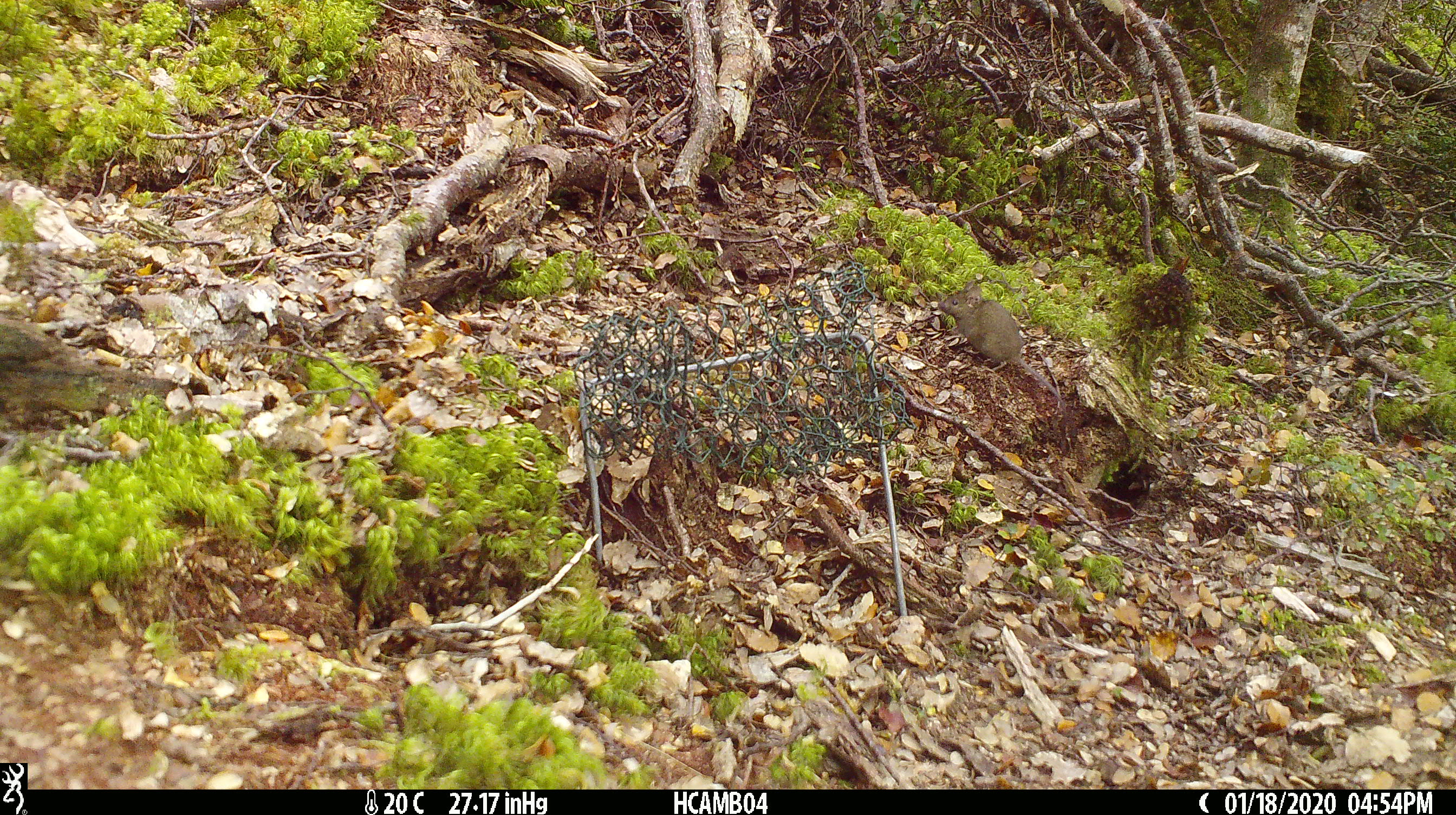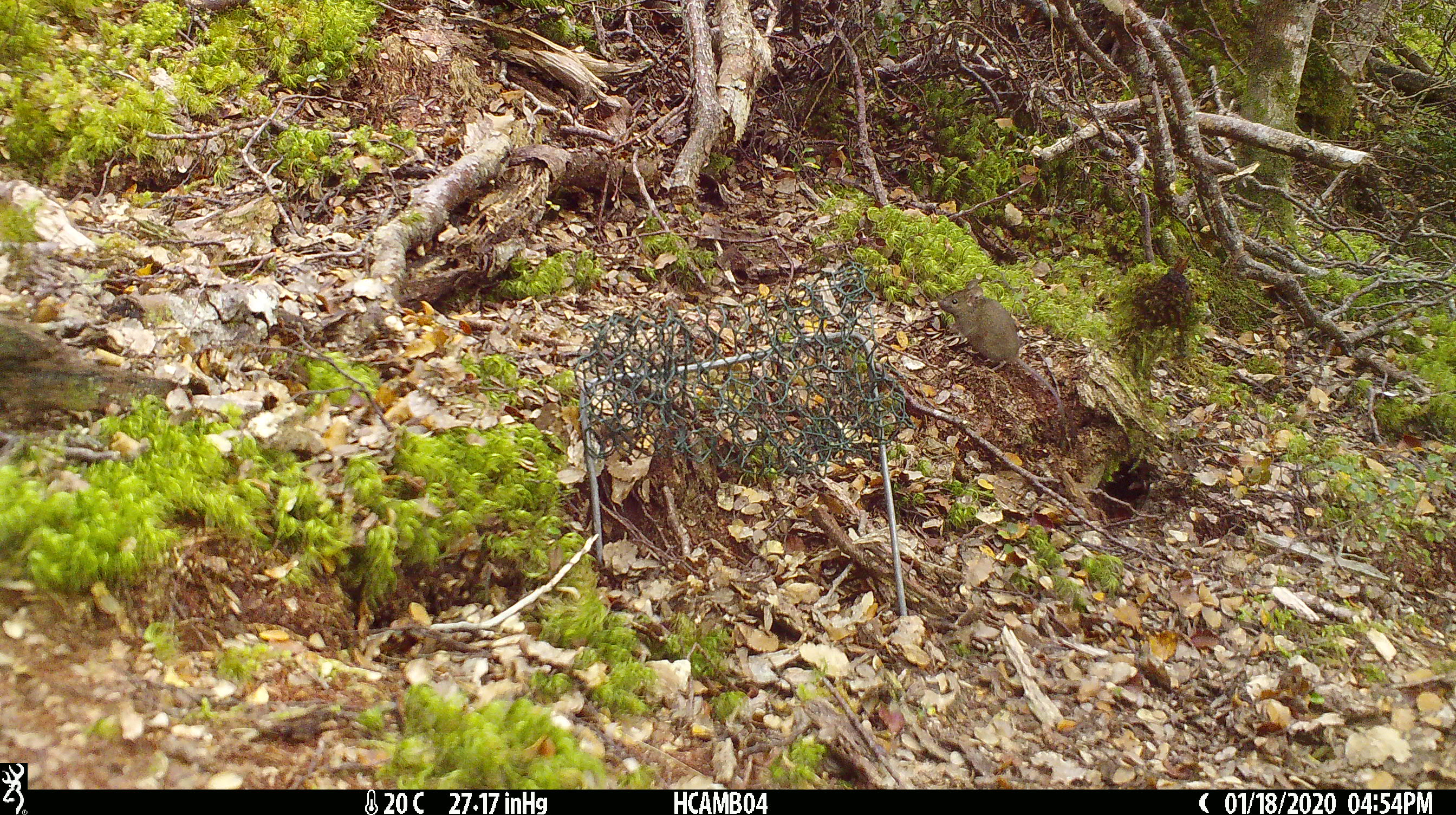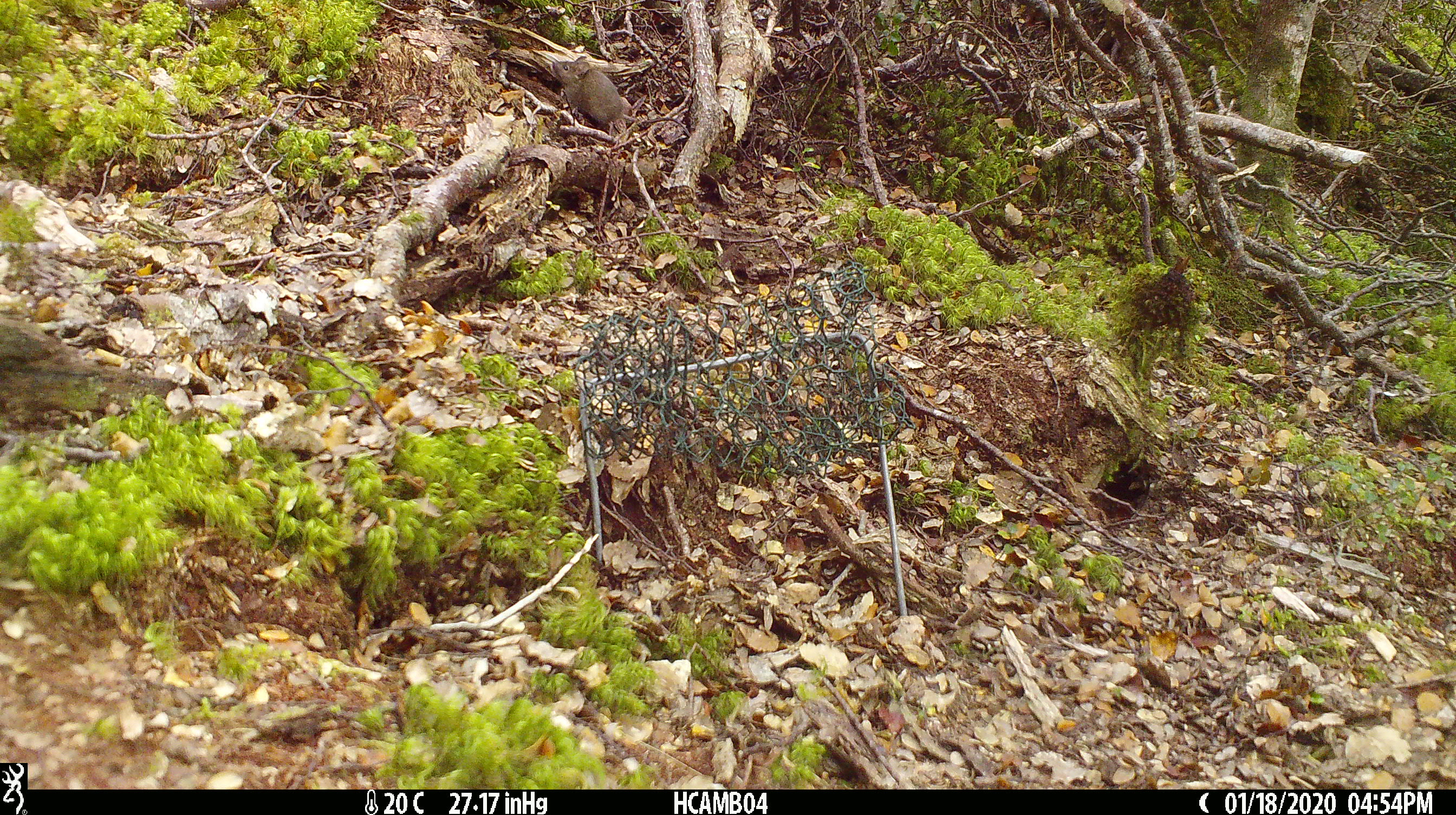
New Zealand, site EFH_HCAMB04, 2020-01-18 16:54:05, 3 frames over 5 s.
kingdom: Animalia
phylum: Chordata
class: Mammalia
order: Rodentia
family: Muridae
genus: Mus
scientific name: Mus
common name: mouse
Mouse (Mus).